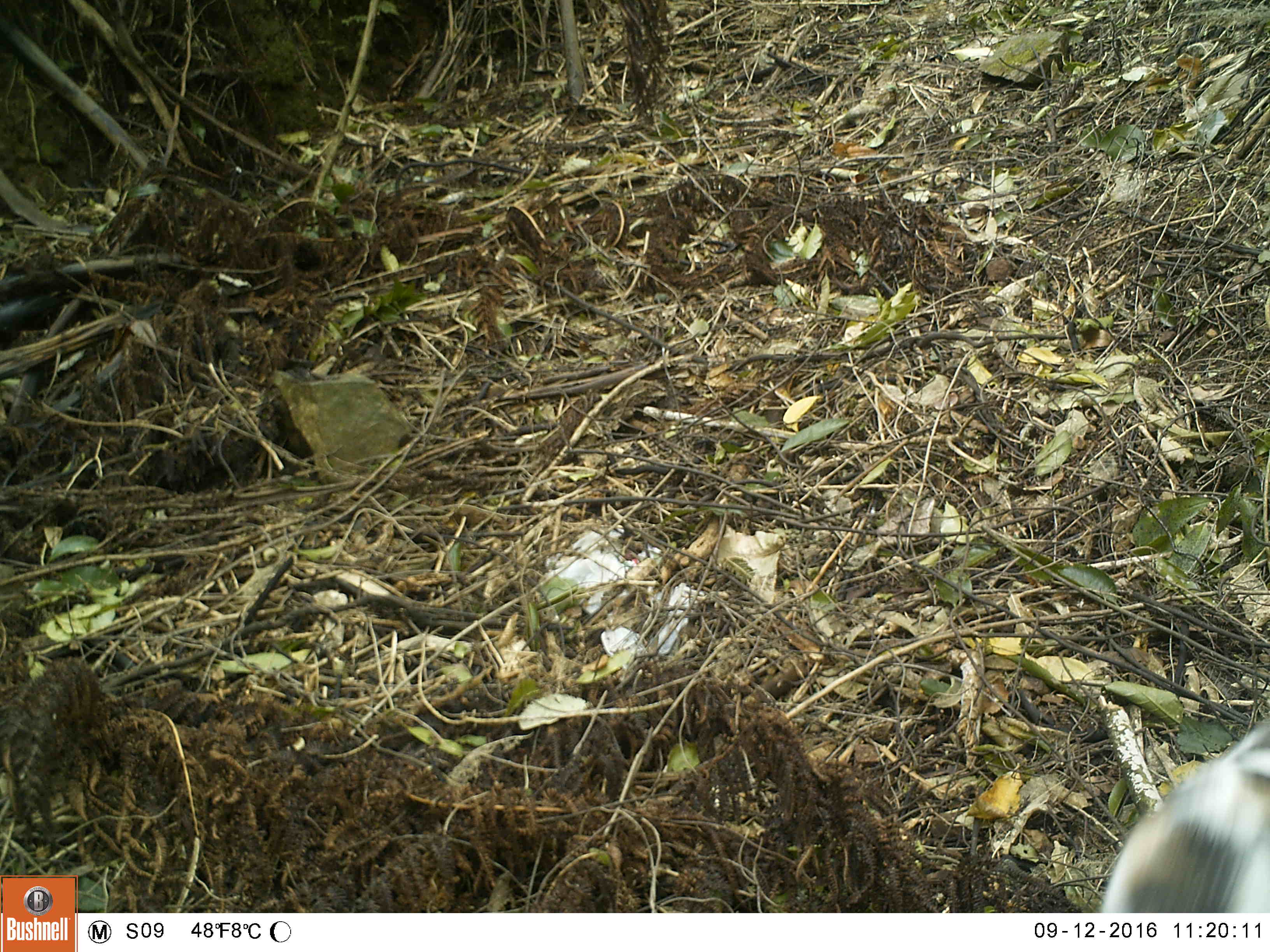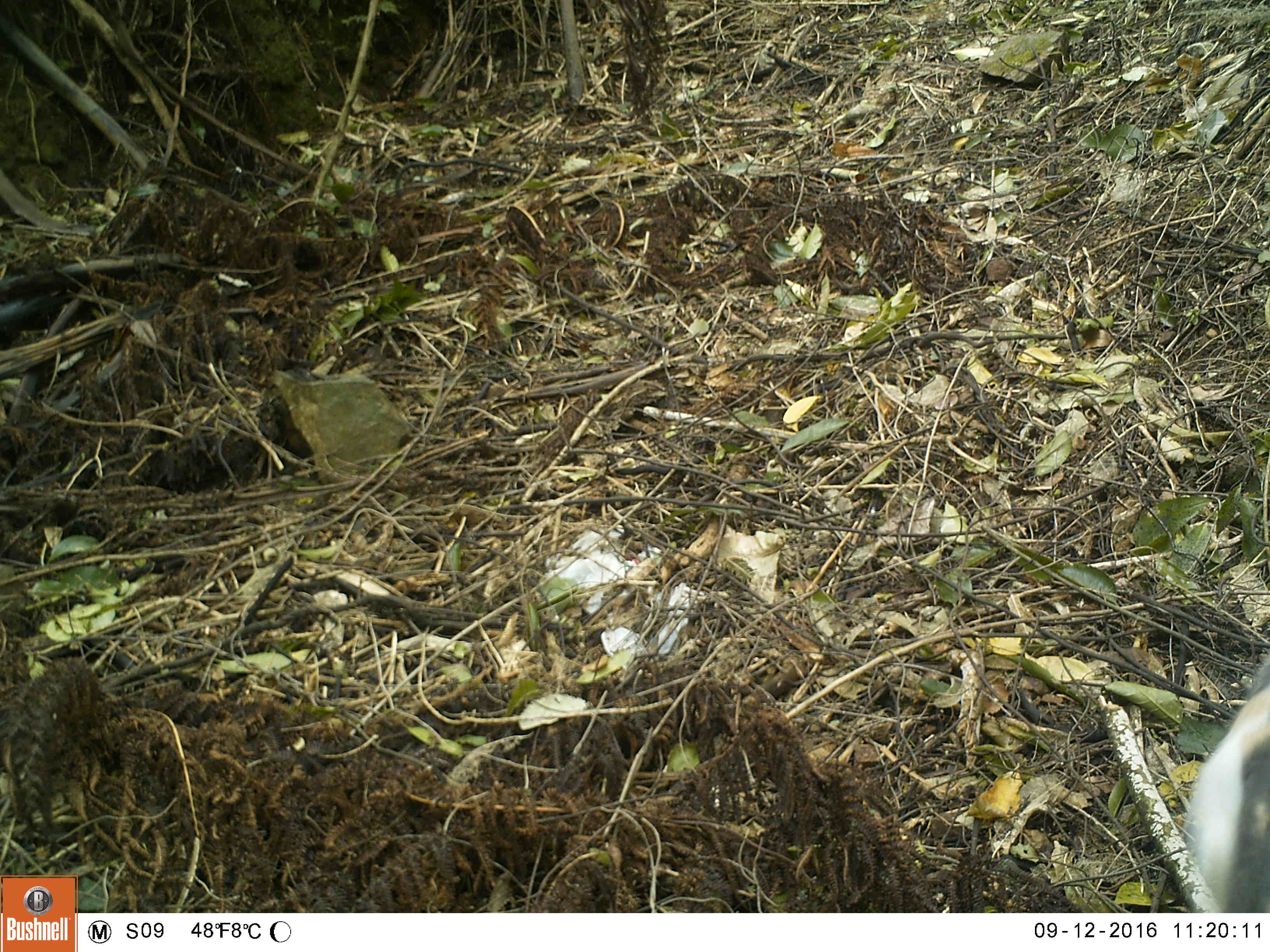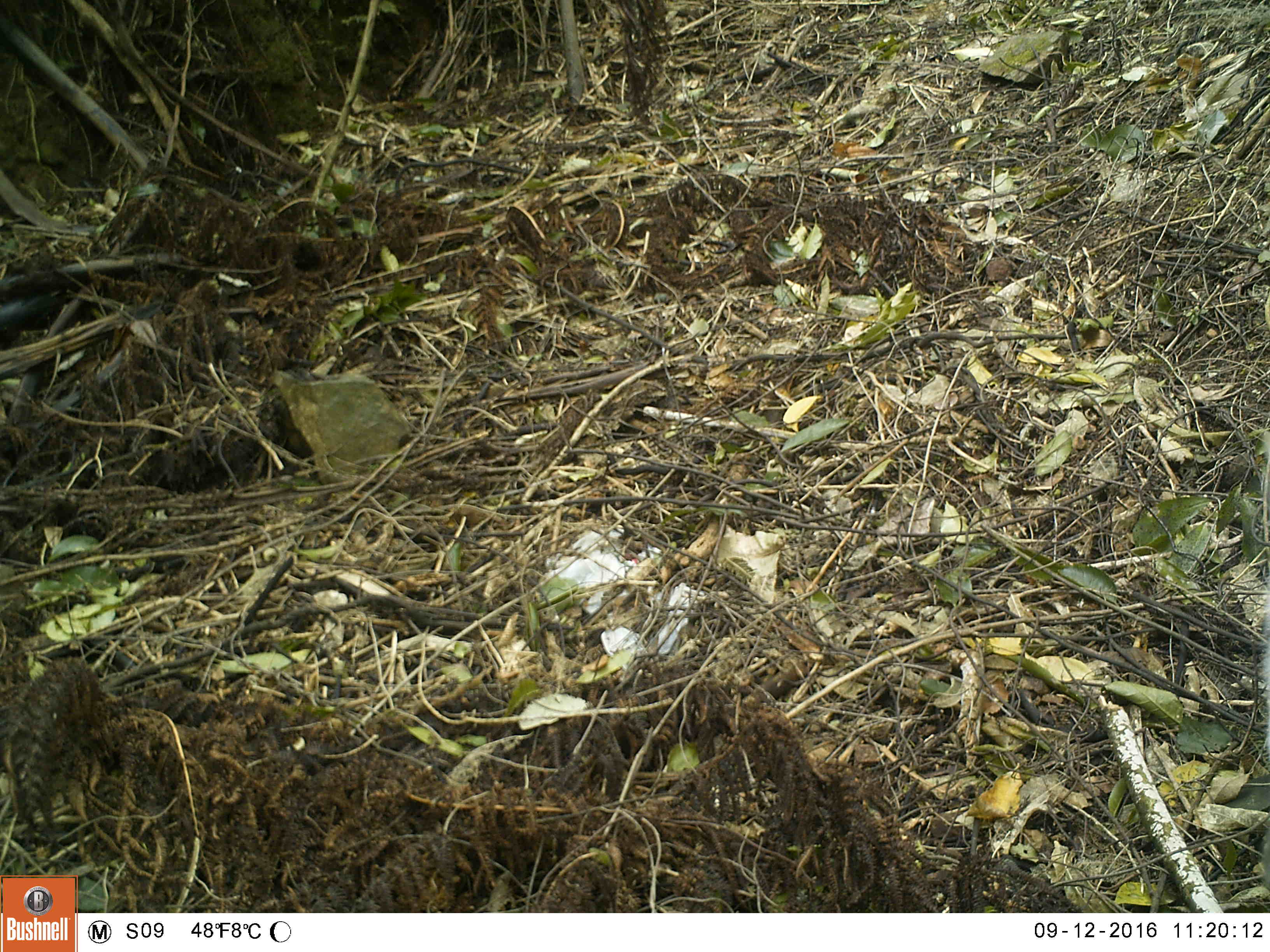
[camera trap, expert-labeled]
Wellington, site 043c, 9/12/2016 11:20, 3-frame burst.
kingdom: Animalia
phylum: Chordata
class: Mammalia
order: Carnivora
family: Felidae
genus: Felis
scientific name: Felis catus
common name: cat